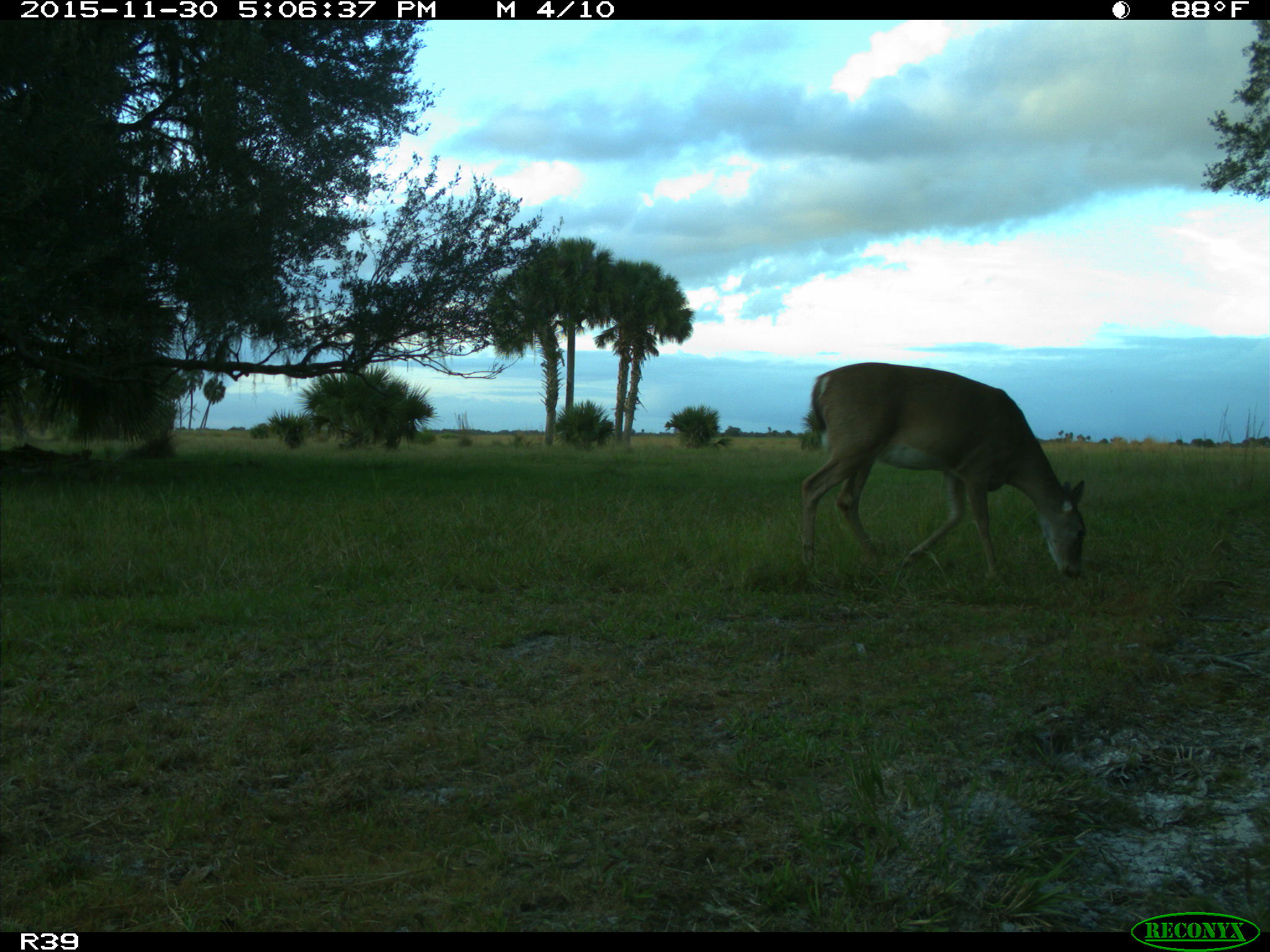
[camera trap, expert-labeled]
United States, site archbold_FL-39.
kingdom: Animalia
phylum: Chordata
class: Mammalia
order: Artiodactyla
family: Cervidae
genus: Odocoileus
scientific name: Odocoileus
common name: deer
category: unidentified deer